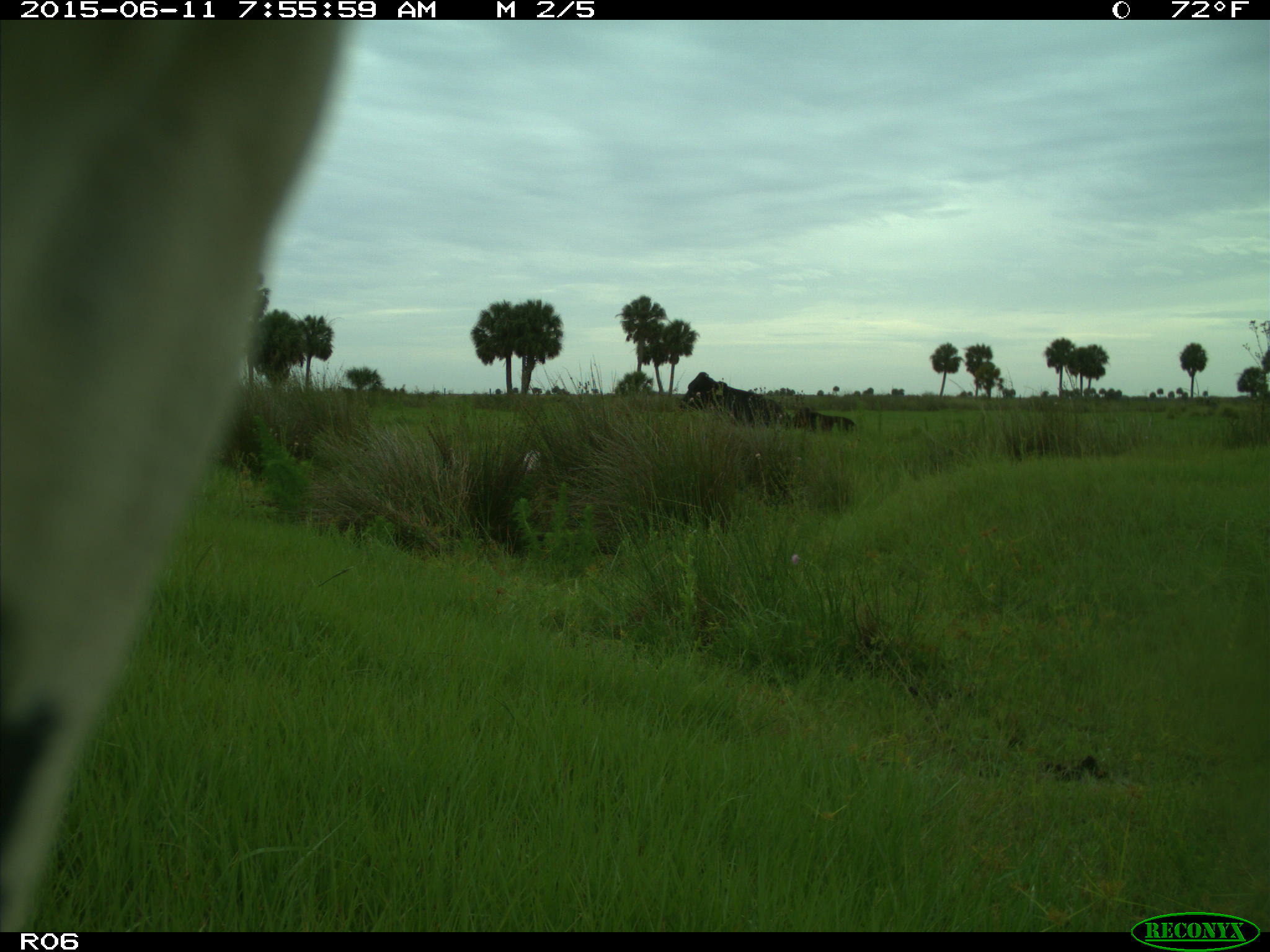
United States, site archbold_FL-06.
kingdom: Animalia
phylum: Chordata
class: Mammalia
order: Artiodactyla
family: Bovidae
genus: Bos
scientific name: Bos taurus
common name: domestic cow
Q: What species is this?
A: Bos taurus (domestic cow).